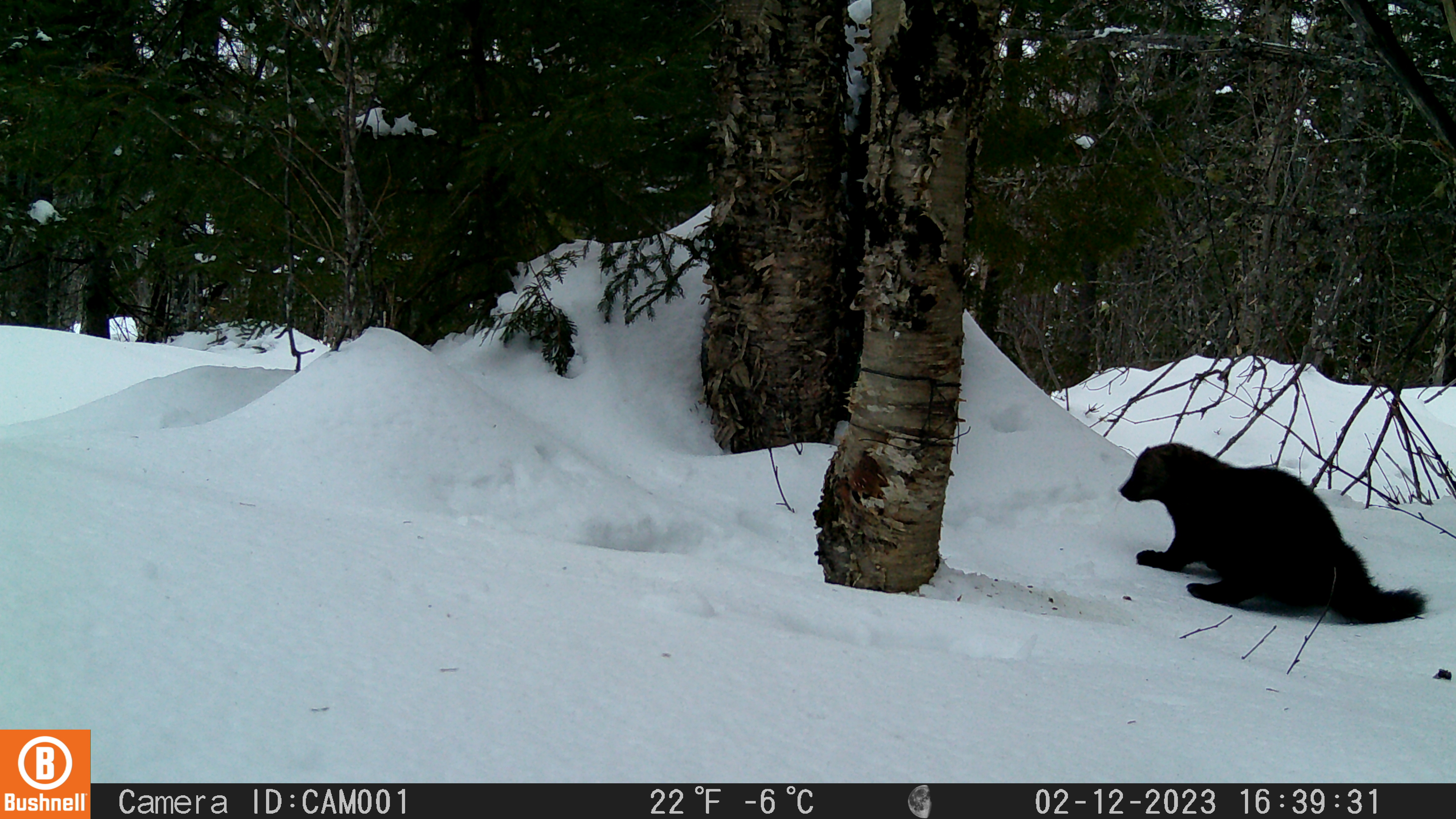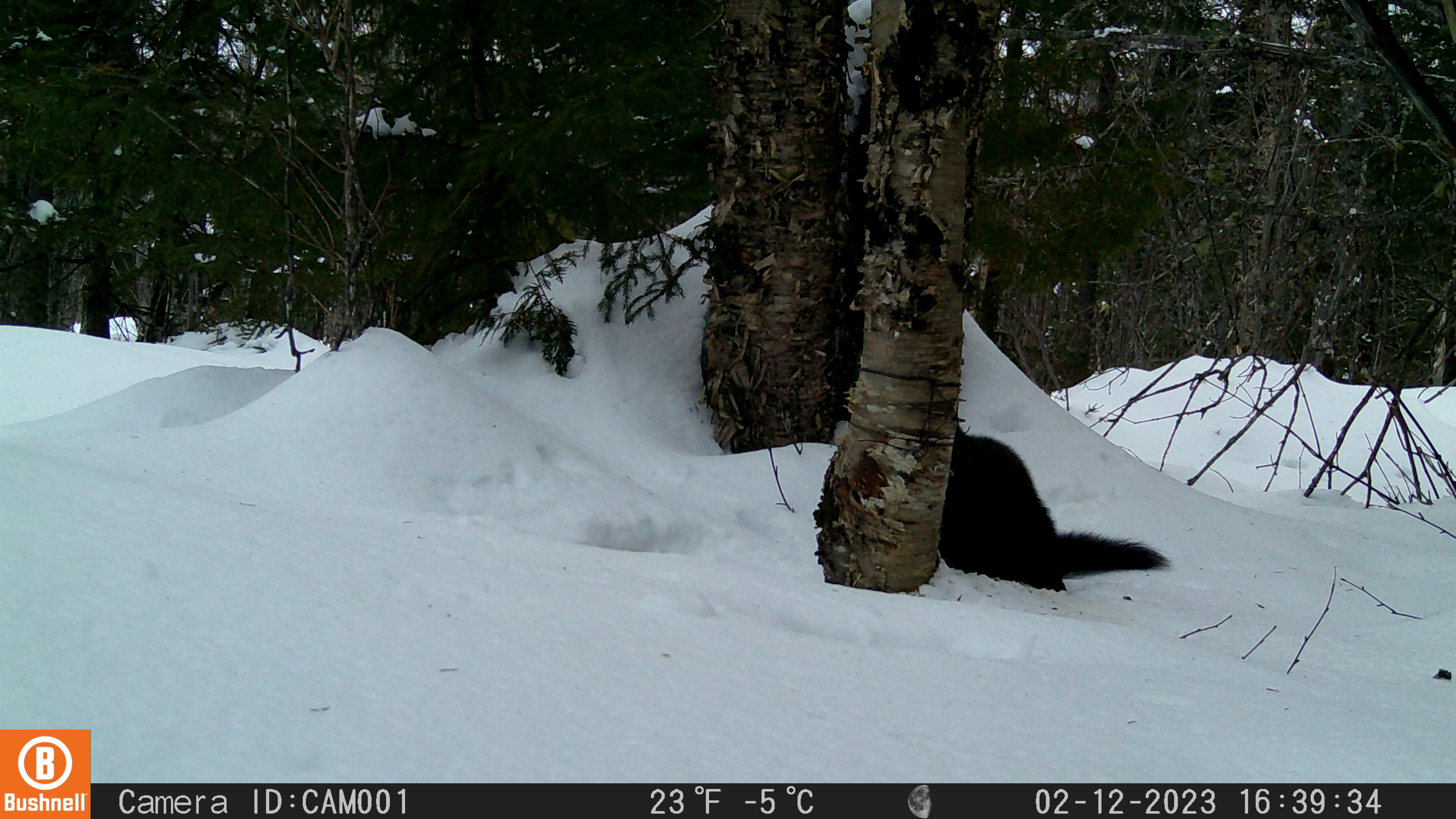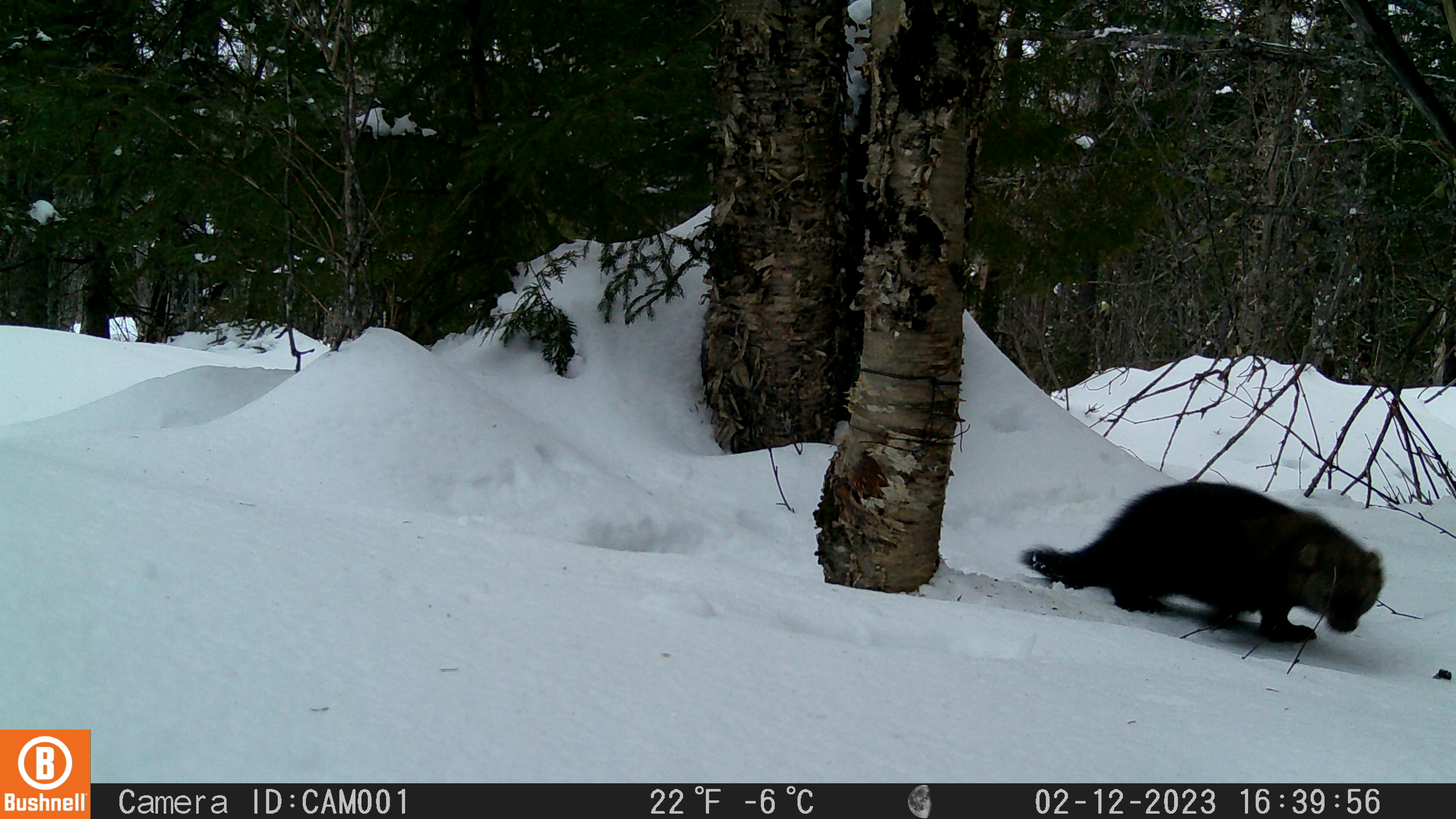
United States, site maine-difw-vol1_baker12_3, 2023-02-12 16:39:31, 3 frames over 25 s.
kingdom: Animalia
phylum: Chordata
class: Mammalia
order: Carnivora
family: Mustelidae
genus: Pekania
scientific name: Pekania pennanti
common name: fisher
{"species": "fisher (Pekania pennanti)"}